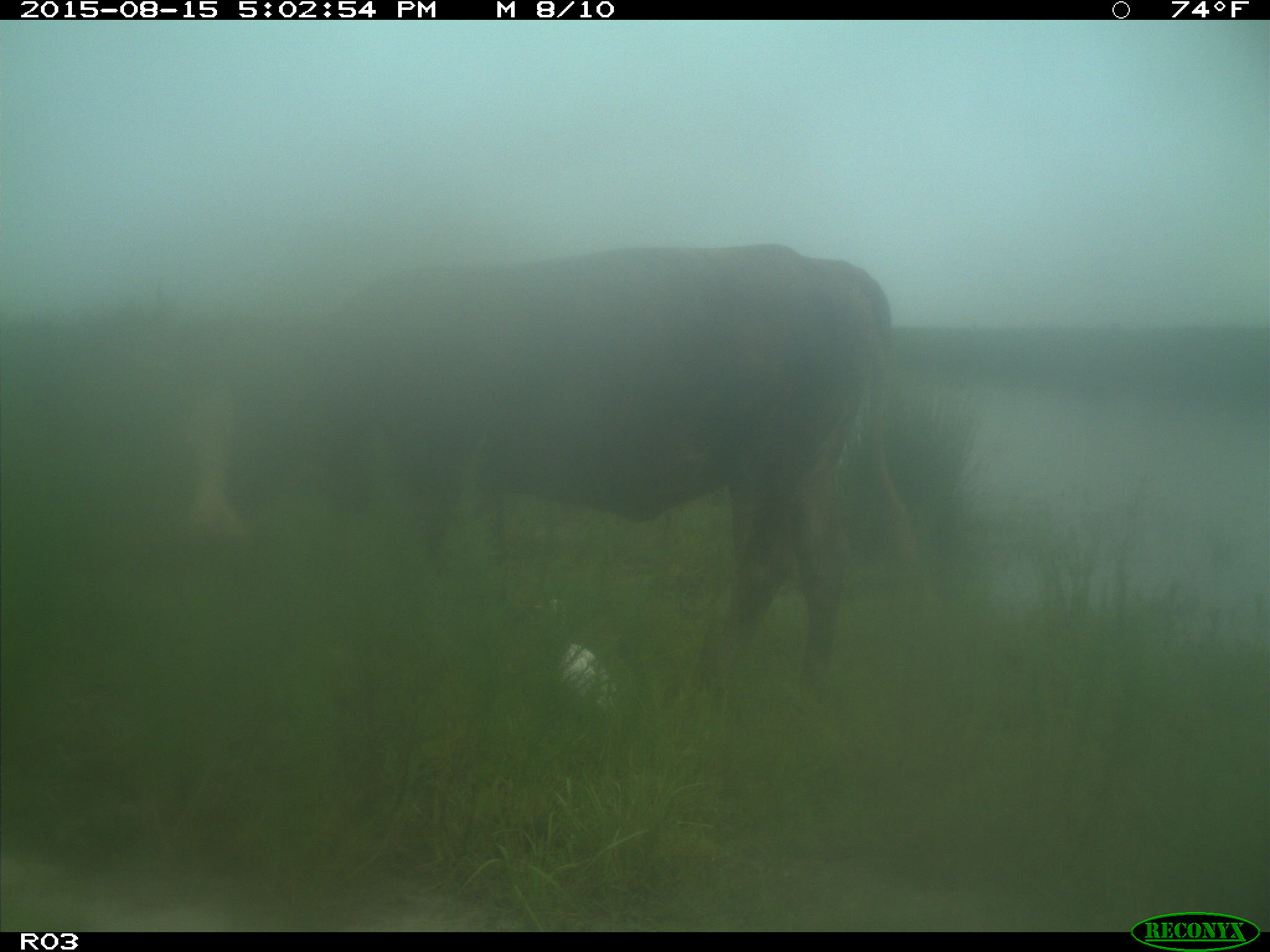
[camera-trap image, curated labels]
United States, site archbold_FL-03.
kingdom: Animalia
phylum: Chordata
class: Mammalia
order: Artiodactyla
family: Bovidae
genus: Bos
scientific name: Bos taurus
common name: domestic cow